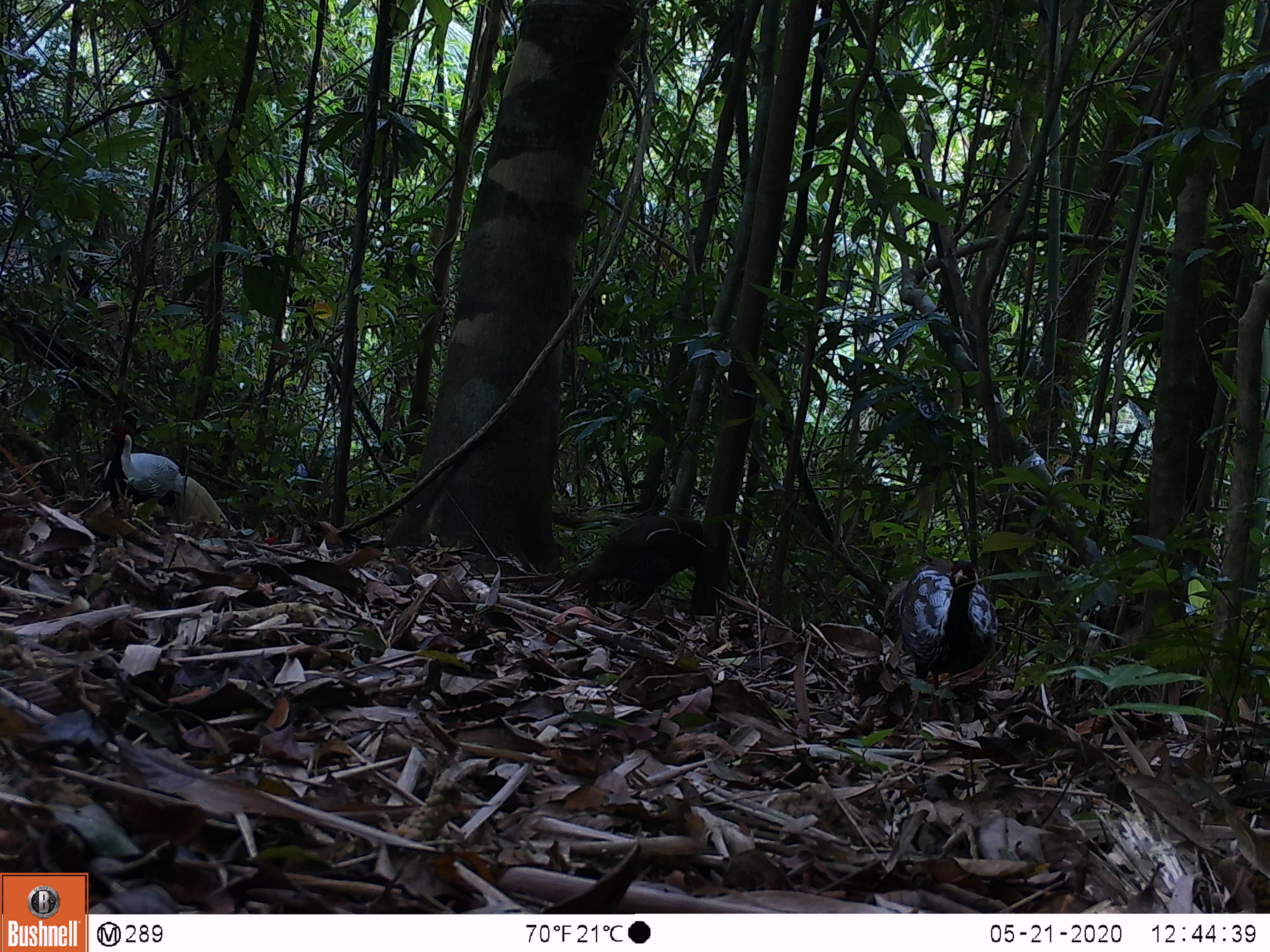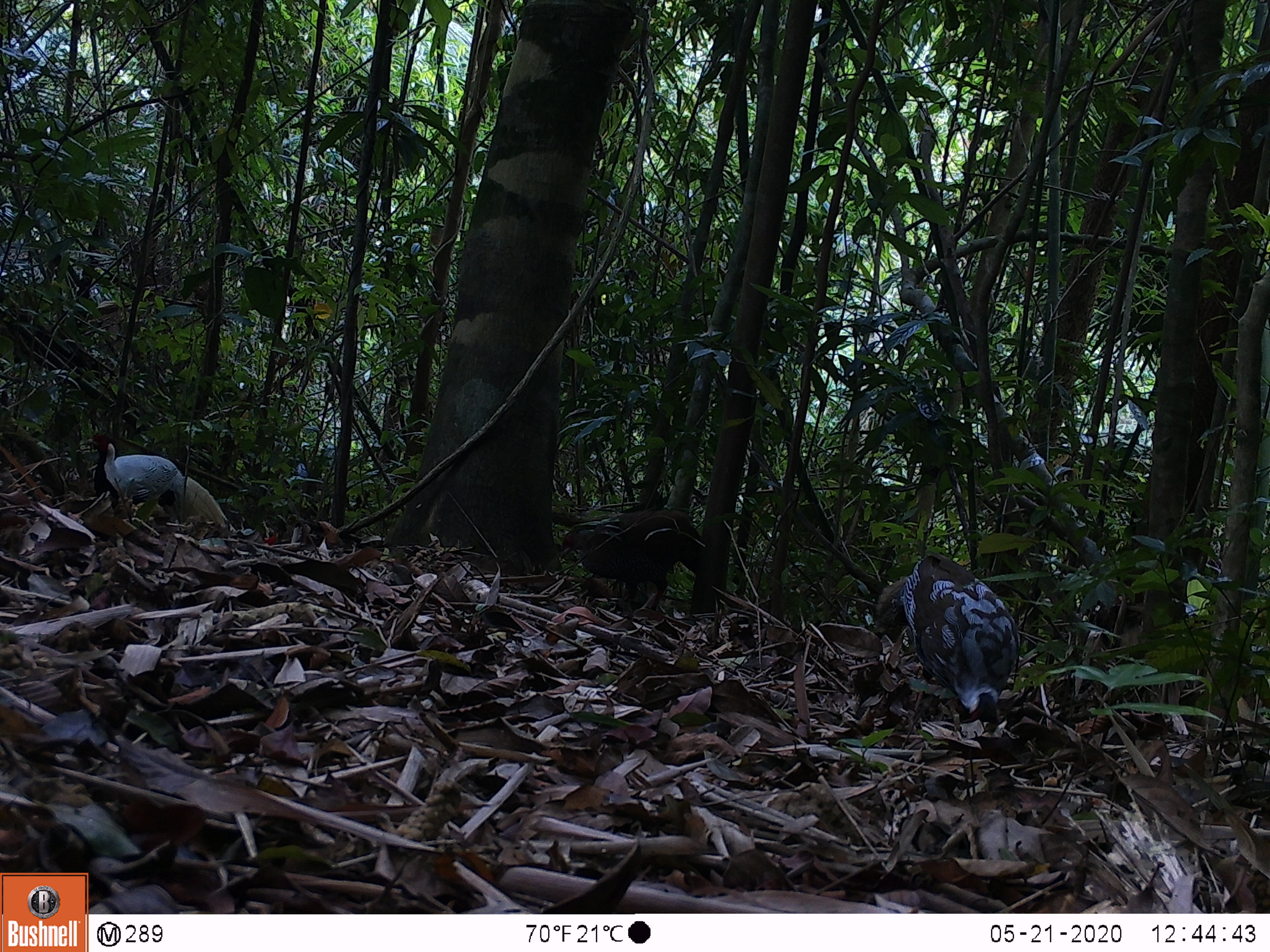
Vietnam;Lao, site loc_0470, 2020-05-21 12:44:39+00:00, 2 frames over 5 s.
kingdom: Animalia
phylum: Chordata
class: Aves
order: Galliformes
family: Phasianidae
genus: Lophura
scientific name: Lophura nycthemera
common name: silver pheasant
Silver pheasant (Lophura nycthemera). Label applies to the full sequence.